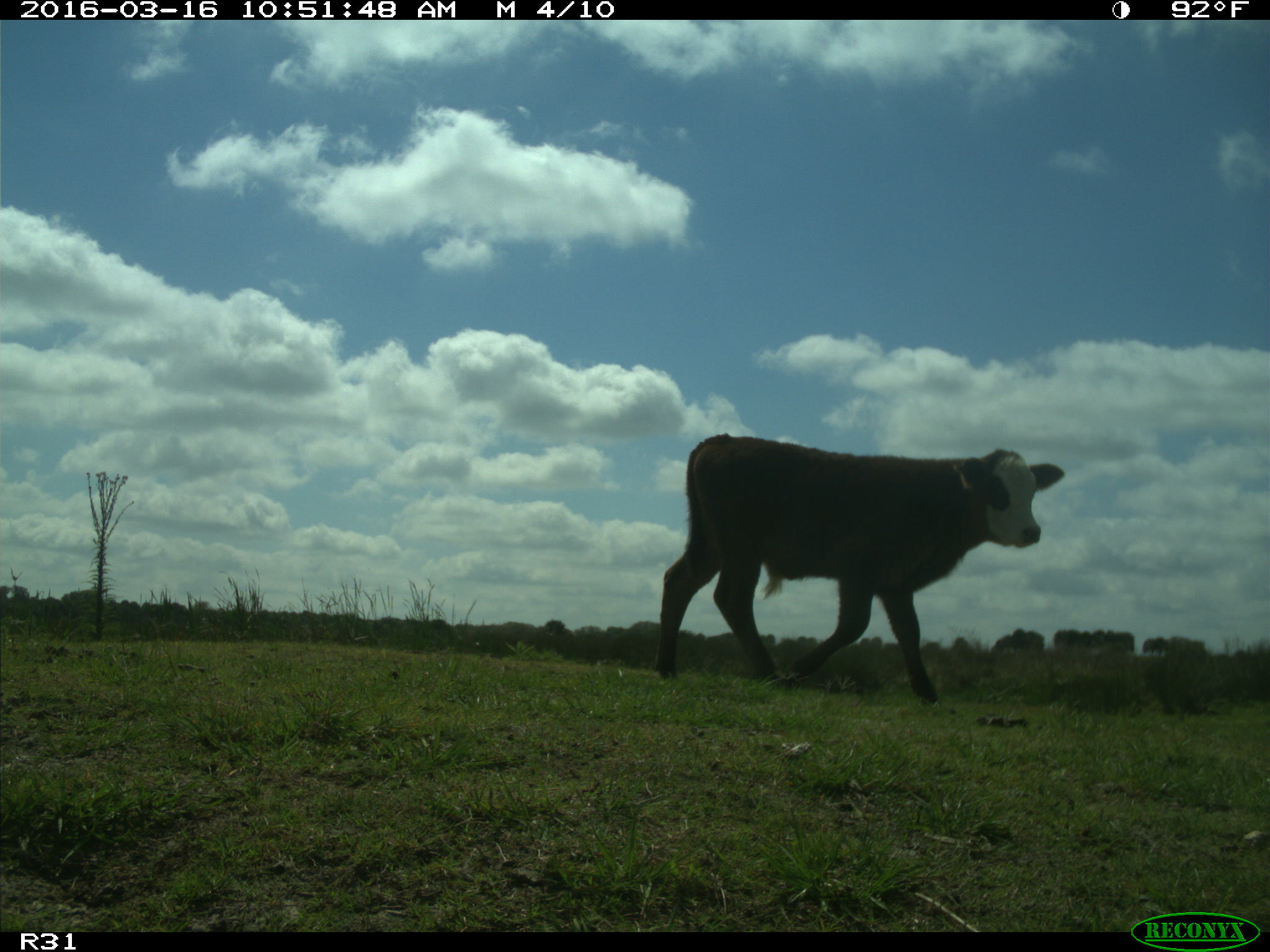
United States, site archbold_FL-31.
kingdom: Animalia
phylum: Chordata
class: Mammalia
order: Artiodactyla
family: Bovidae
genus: Bos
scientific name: Bos taurus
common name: domestic cow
Bos taurus (domestic cow).